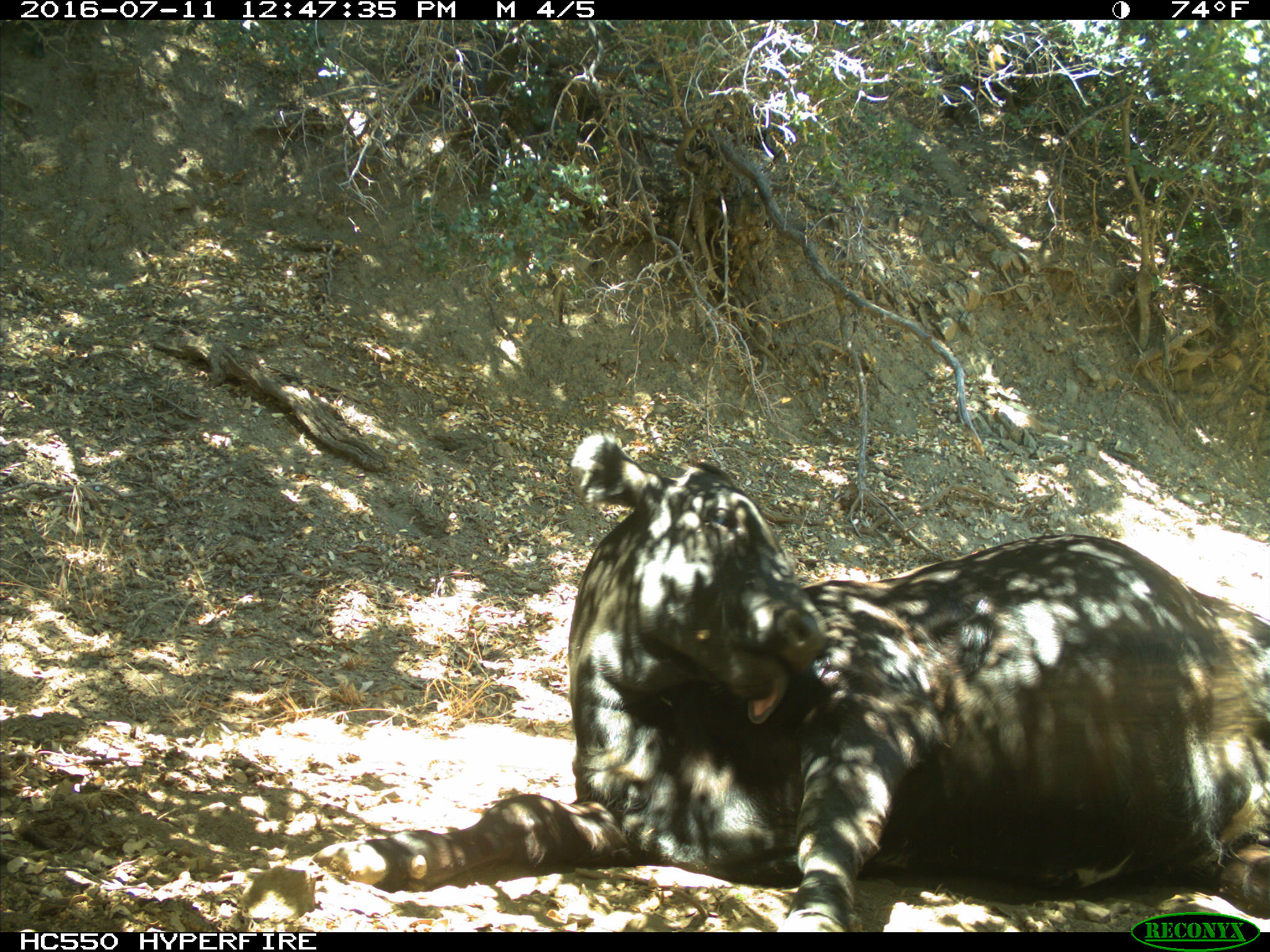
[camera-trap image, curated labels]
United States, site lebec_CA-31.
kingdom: Animalia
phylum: Chordata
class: Mammalia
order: Artiodactyla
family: Bovidae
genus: Bos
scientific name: Bos taurus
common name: domestic cow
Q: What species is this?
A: Bos taurus (domestic cow).